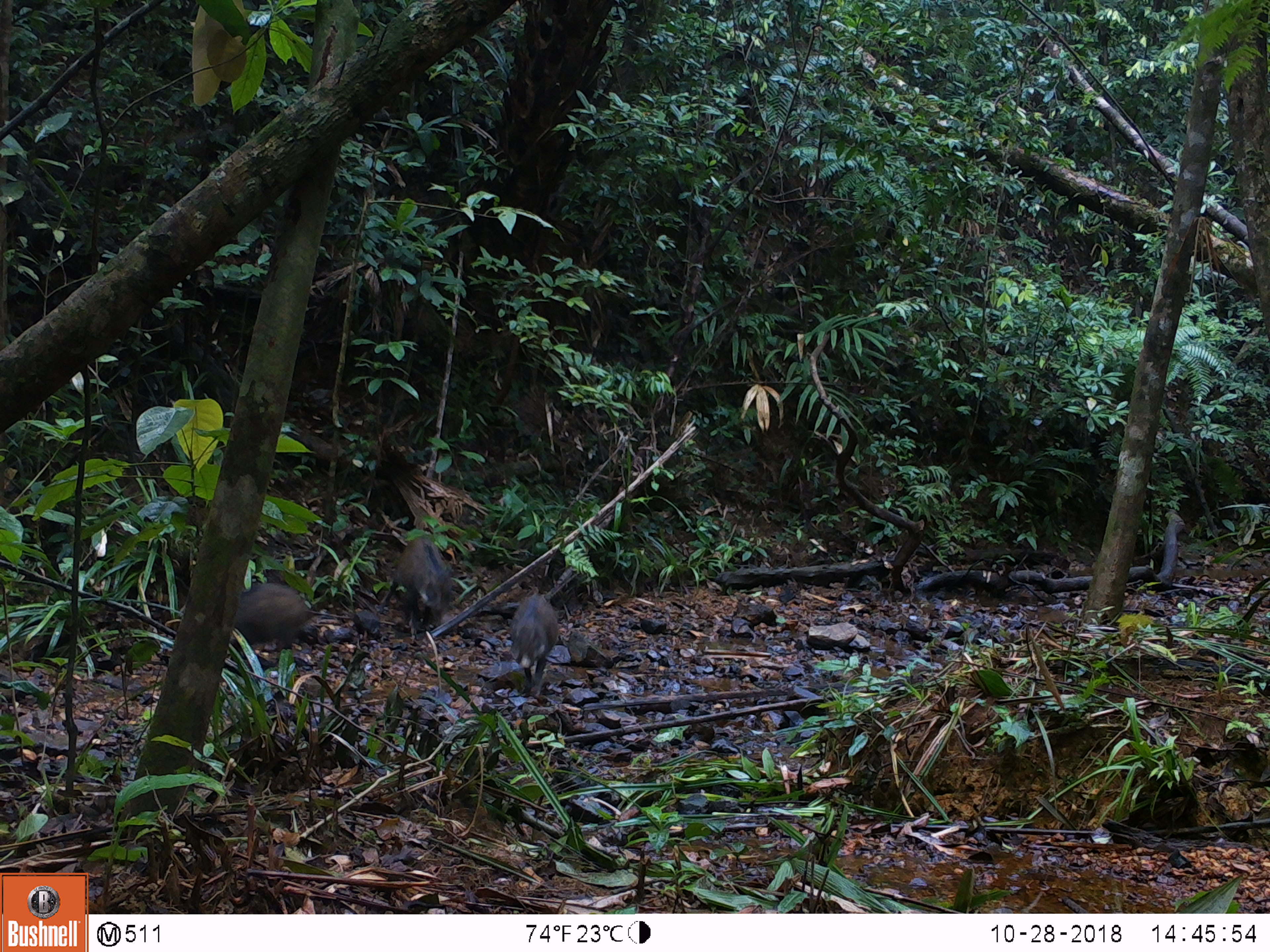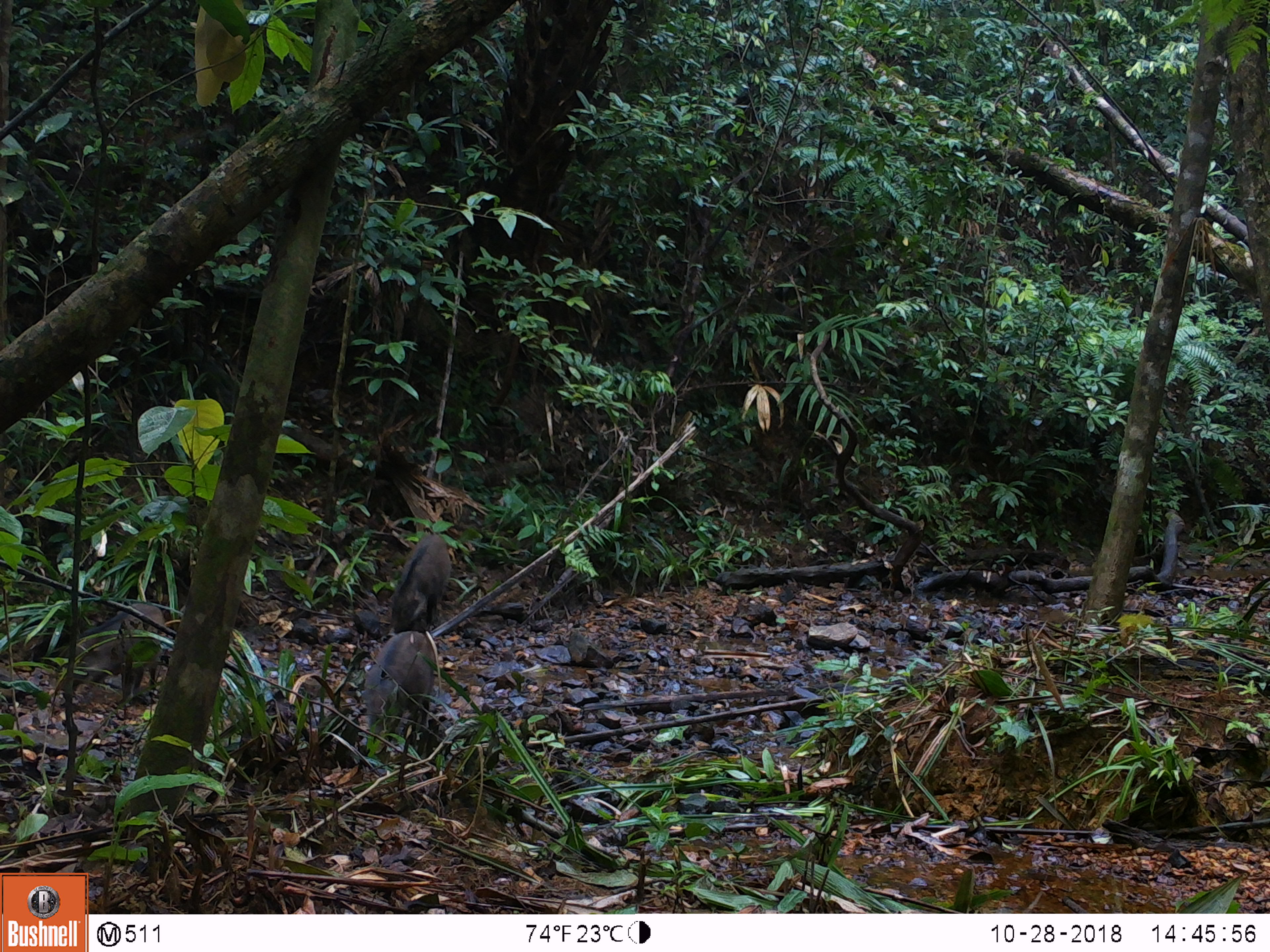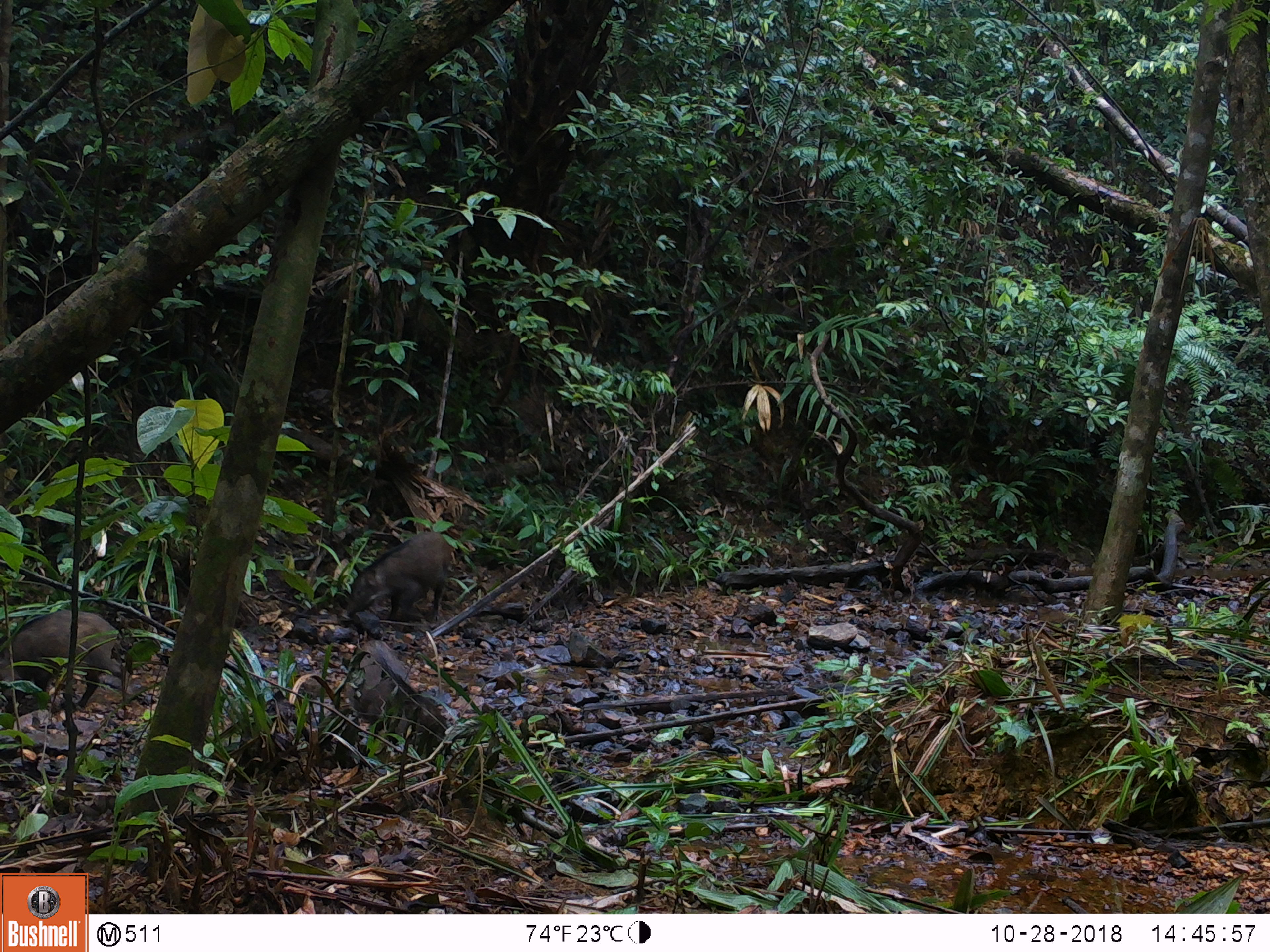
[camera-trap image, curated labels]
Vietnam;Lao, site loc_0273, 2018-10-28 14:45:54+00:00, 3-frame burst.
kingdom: Animalia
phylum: Chordata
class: Mammalia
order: Artiodactyla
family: Suidae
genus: Sus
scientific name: Sus scrofa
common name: eurasian wild pig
Eurasian wild pig (Sus scrofa). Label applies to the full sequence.